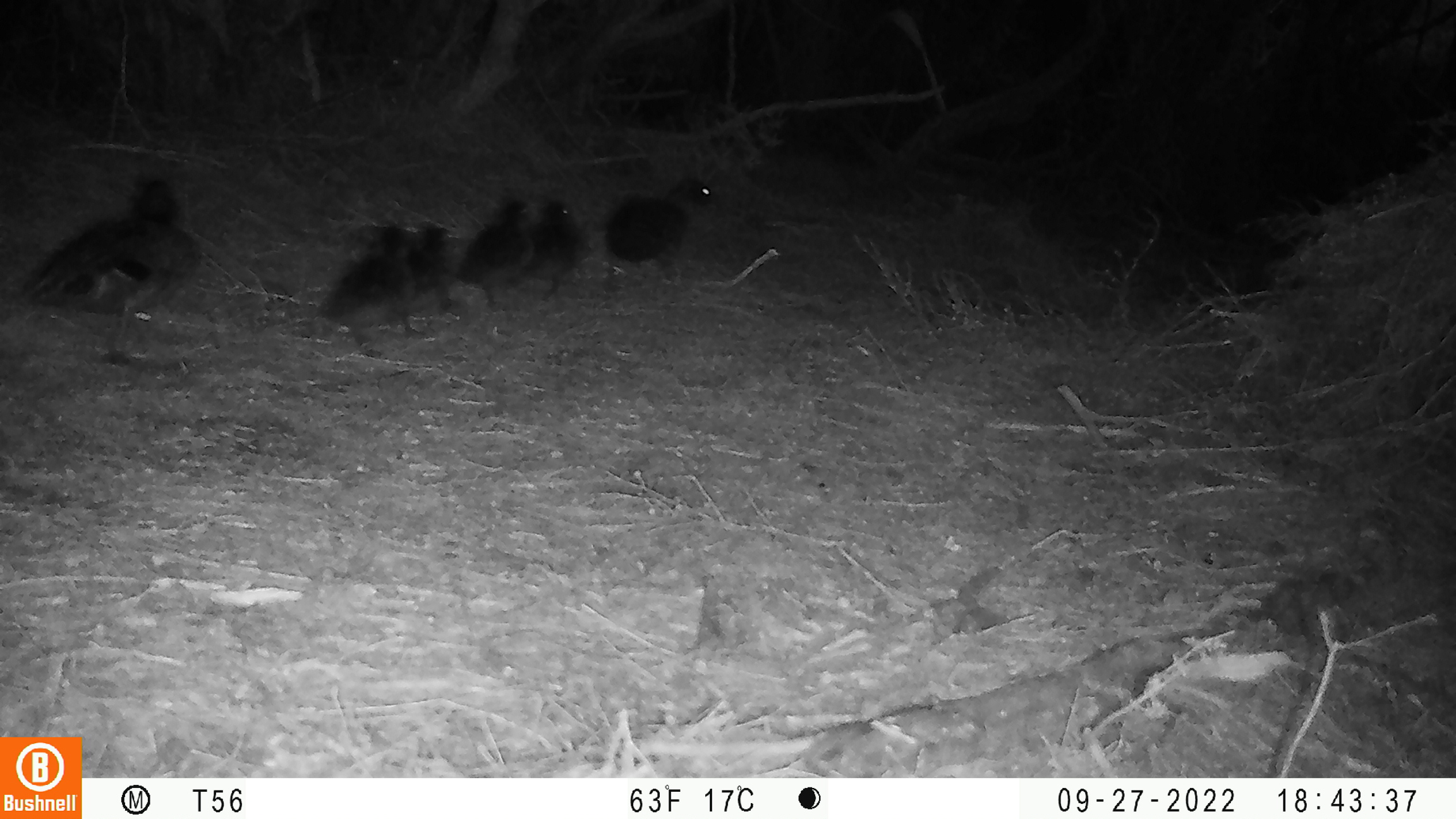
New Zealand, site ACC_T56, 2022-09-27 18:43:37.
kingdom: Animalia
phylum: Chordata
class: Aves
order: Anseriformes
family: Anatidae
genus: Anas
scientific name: Anas chlorotis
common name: brown teal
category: pateke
Pateke (brown teal) (Anas chlorotis).